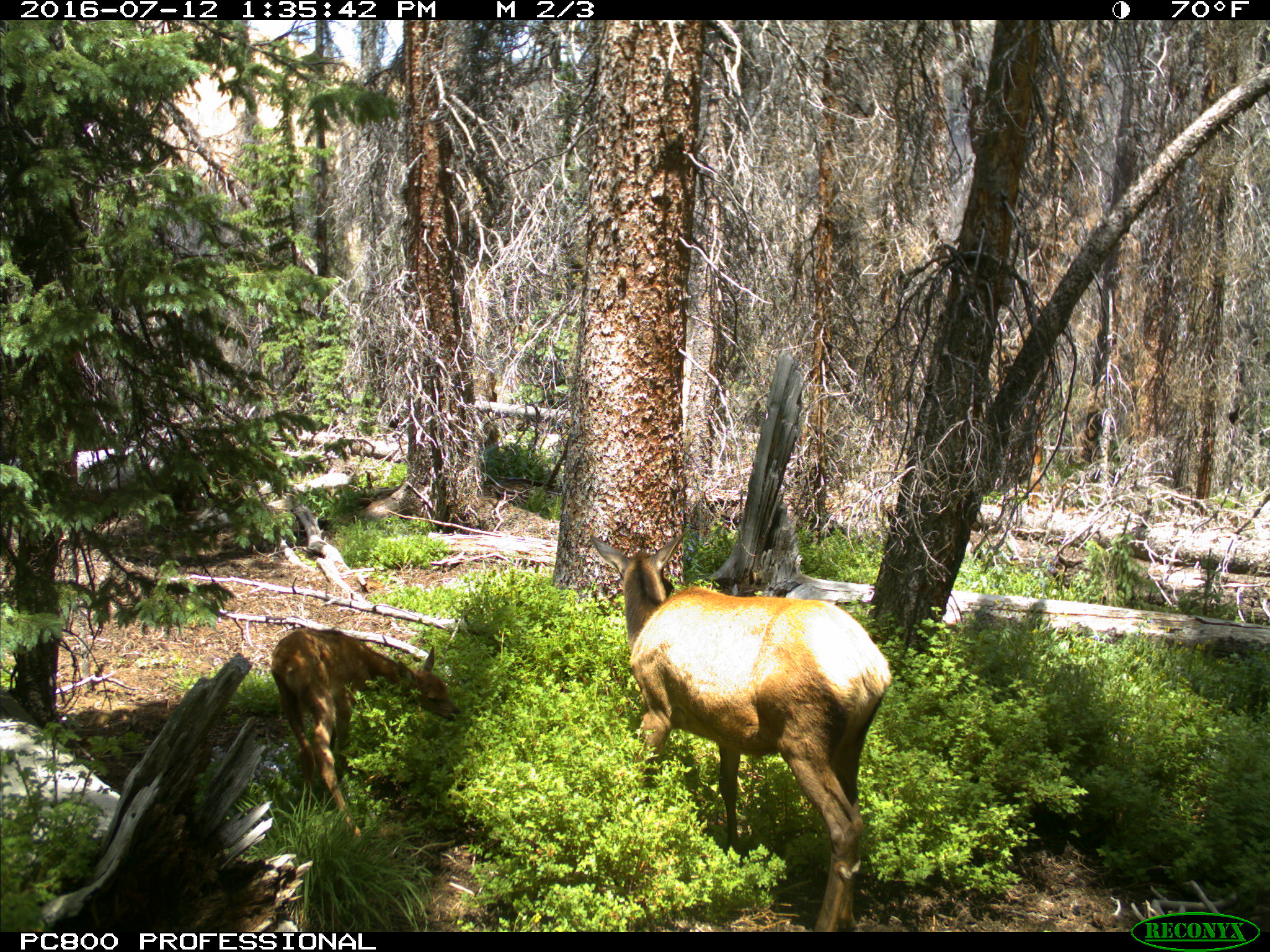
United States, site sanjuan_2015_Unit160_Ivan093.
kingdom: Animalia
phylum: Chordata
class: Mammalia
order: Artiodactyla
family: Cervidae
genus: Cervus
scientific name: Cervus elaphus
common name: red deer